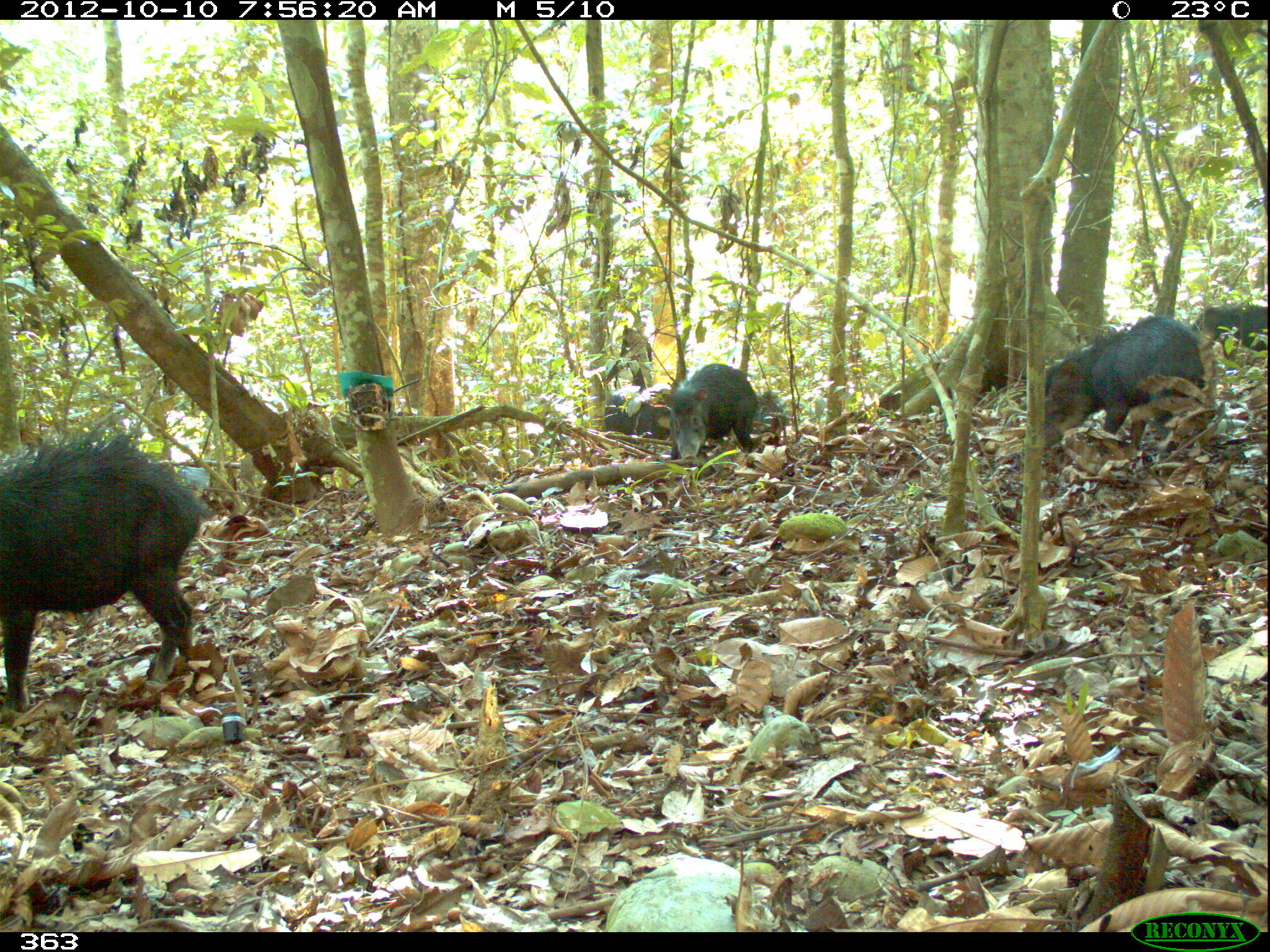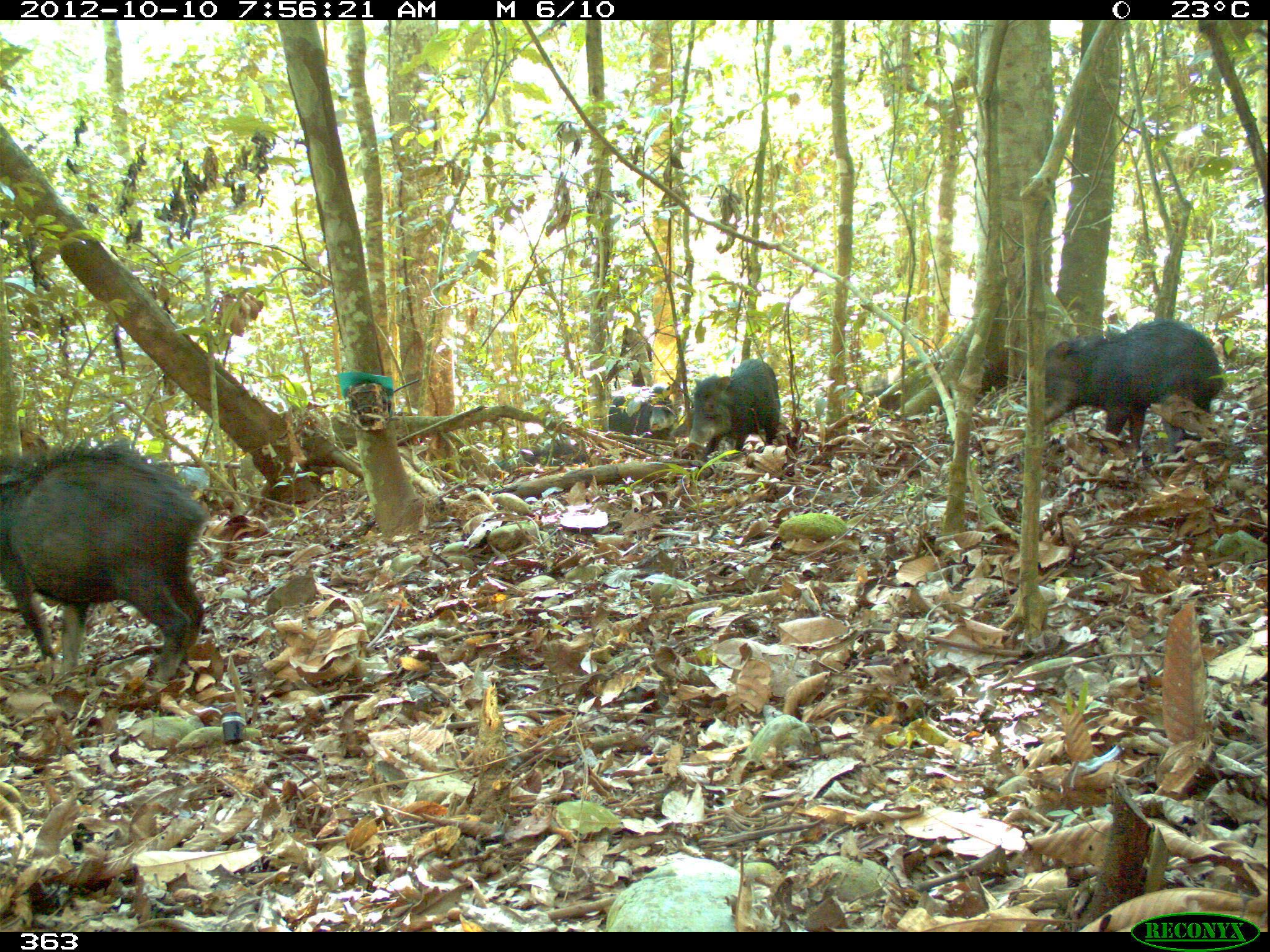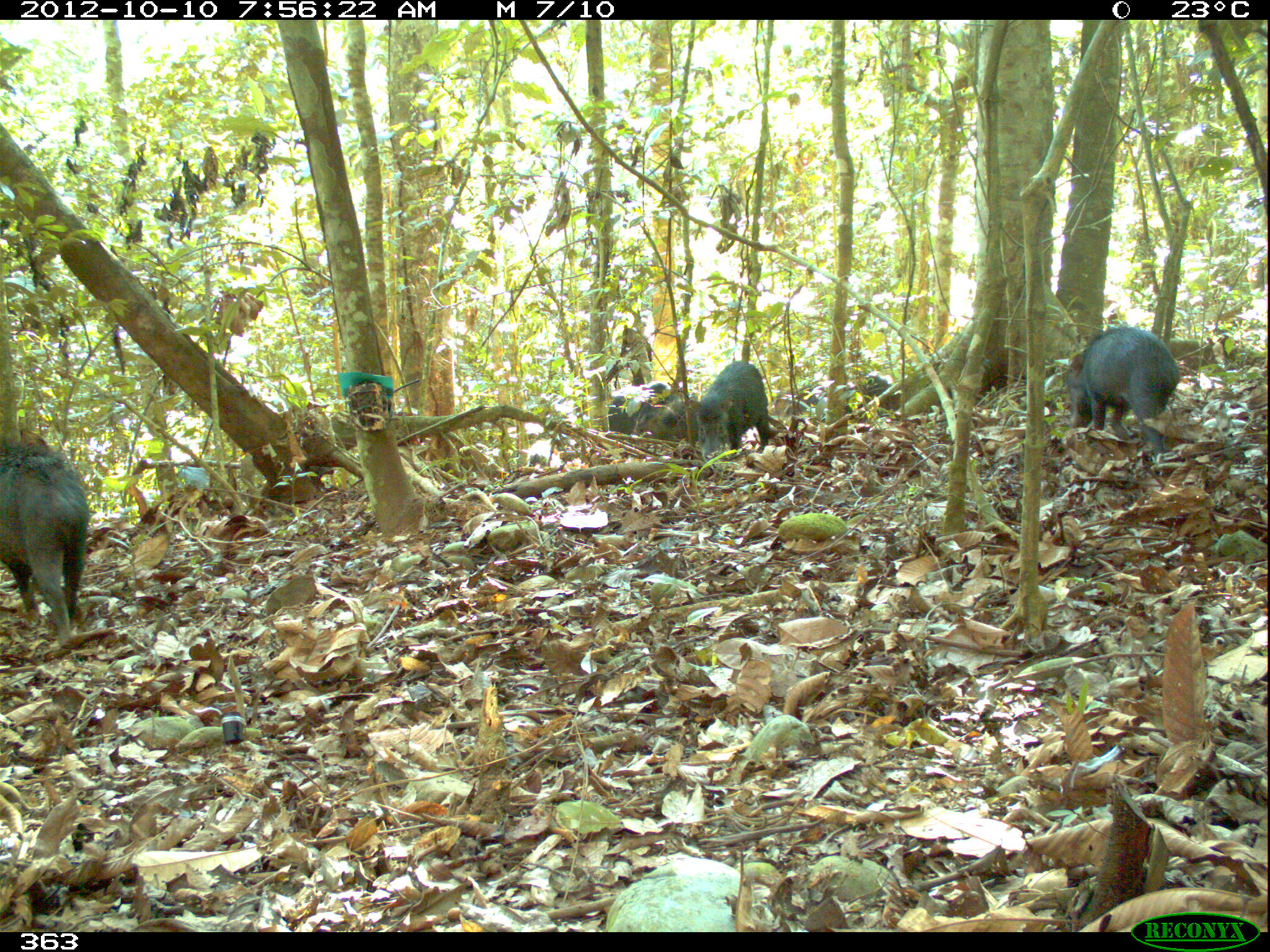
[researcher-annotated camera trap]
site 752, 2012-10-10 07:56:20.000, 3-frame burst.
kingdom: Animalia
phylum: Chordata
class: Mammalia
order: Artiodactyla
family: Tayassuidae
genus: Tayassu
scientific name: Tayassu pecari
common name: white-lipped peccary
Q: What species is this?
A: Tayassu pecari (white-lipped peccary).